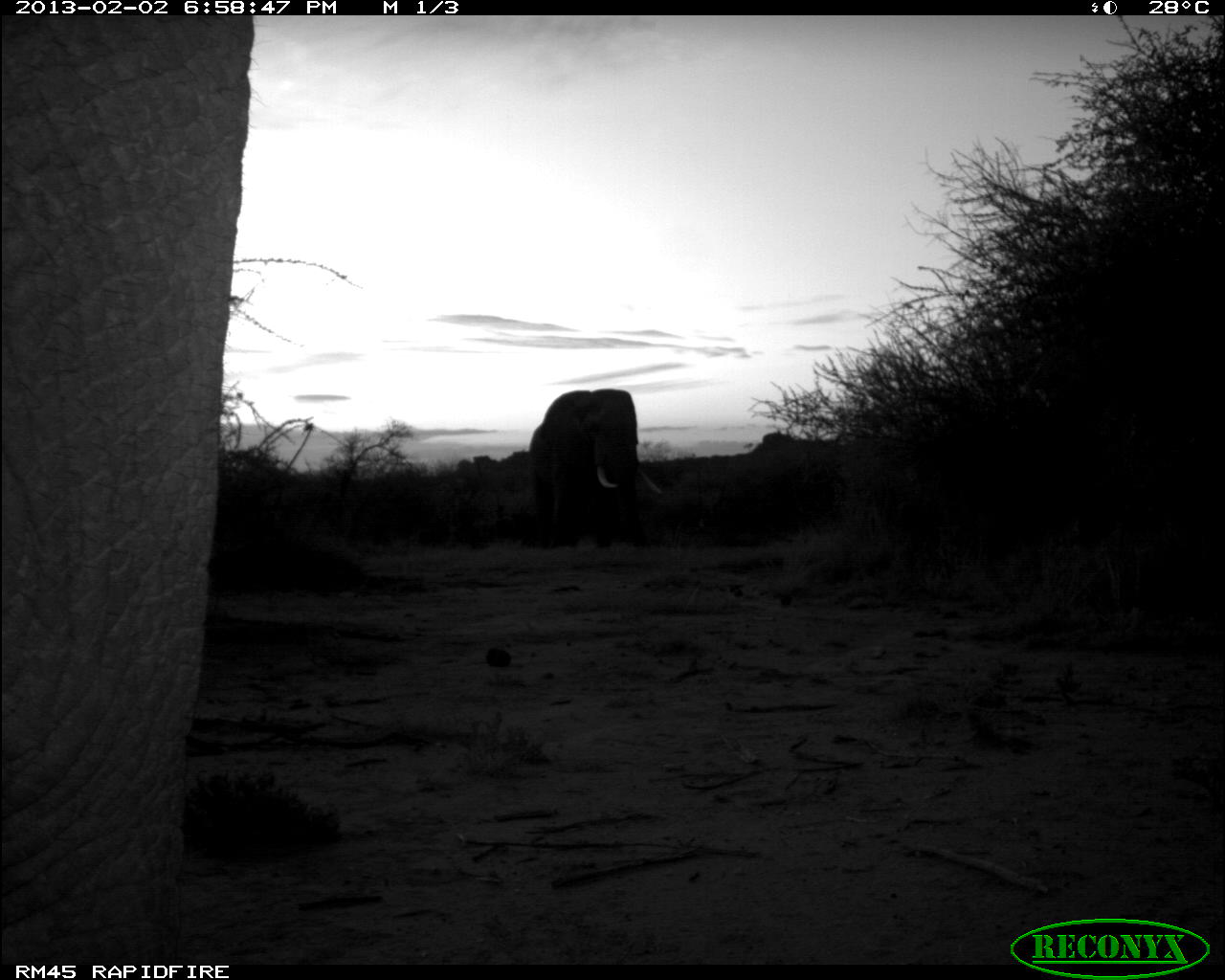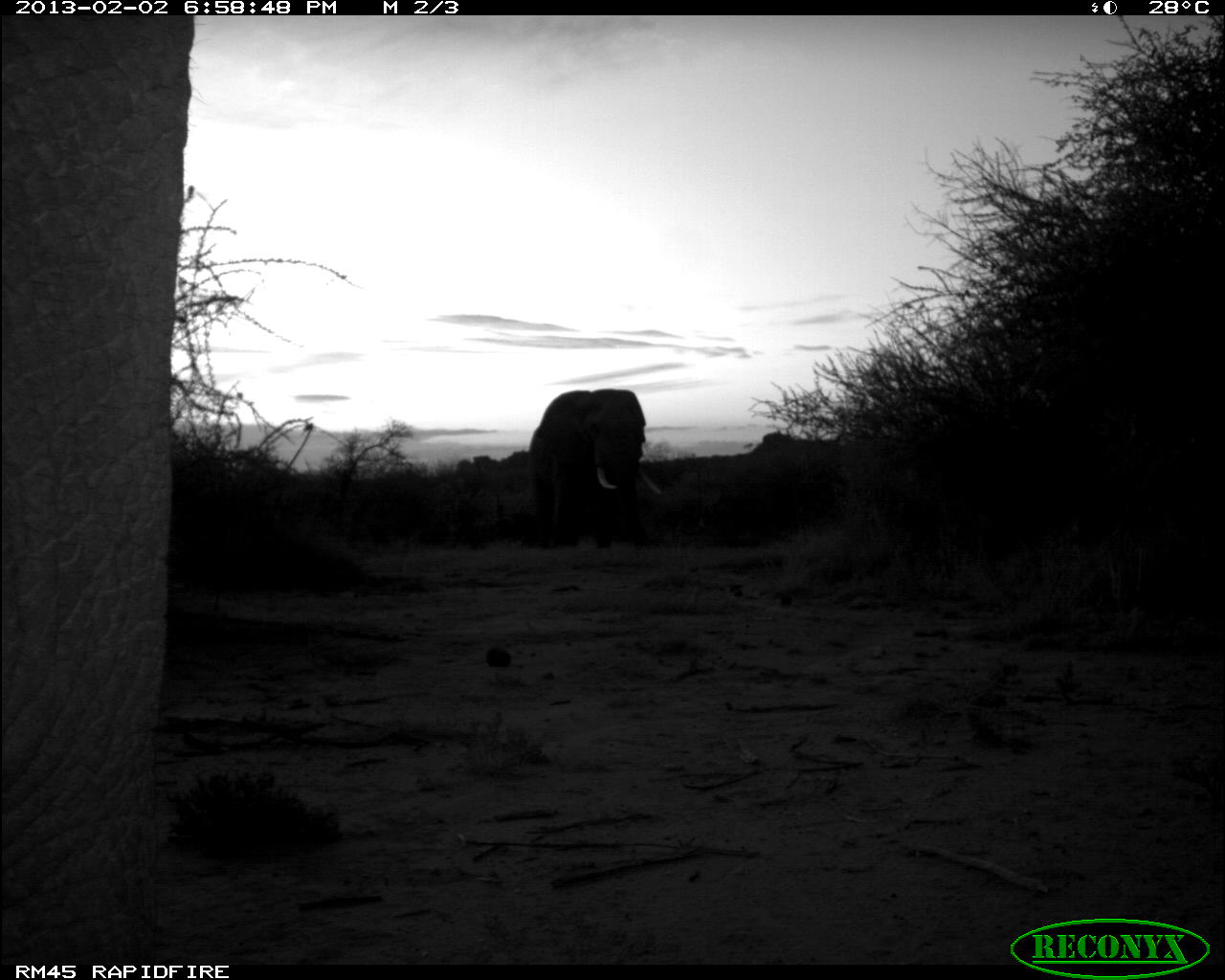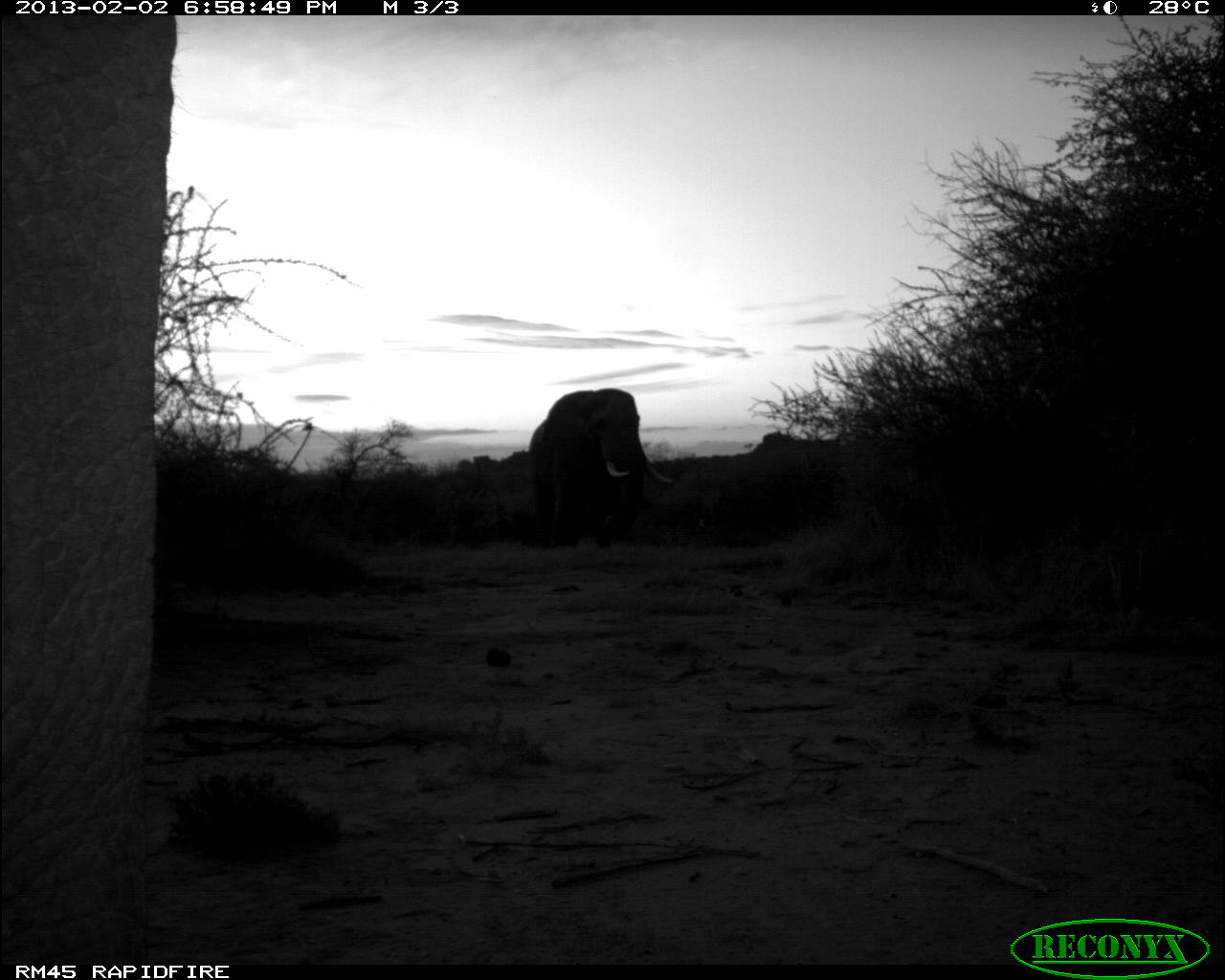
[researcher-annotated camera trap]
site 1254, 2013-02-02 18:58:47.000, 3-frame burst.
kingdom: Animalia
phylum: Chordata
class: Mammalia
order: Proboscidea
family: Elephantidae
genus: Loxodonta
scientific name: Loxodonta africana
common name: african bush elephant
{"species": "Loxodonta africana (african bush elephant)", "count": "2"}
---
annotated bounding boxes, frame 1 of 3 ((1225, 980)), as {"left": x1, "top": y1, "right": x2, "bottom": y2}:
loxodonta africana: {"left": 0, "top": 12, "right": 251, "bottom": 966}; {"left": 528, "top": 388, "right": 662, "bottom": 550}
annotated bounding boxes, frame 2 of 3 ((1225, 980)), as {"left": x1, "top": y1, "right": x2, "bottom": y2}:
loxodonta africana: {"left": 0, "top": 15, "right": 198, "bottom": 968}; {"left": 527, "top": 388, "right": 664, "bottom": 554}